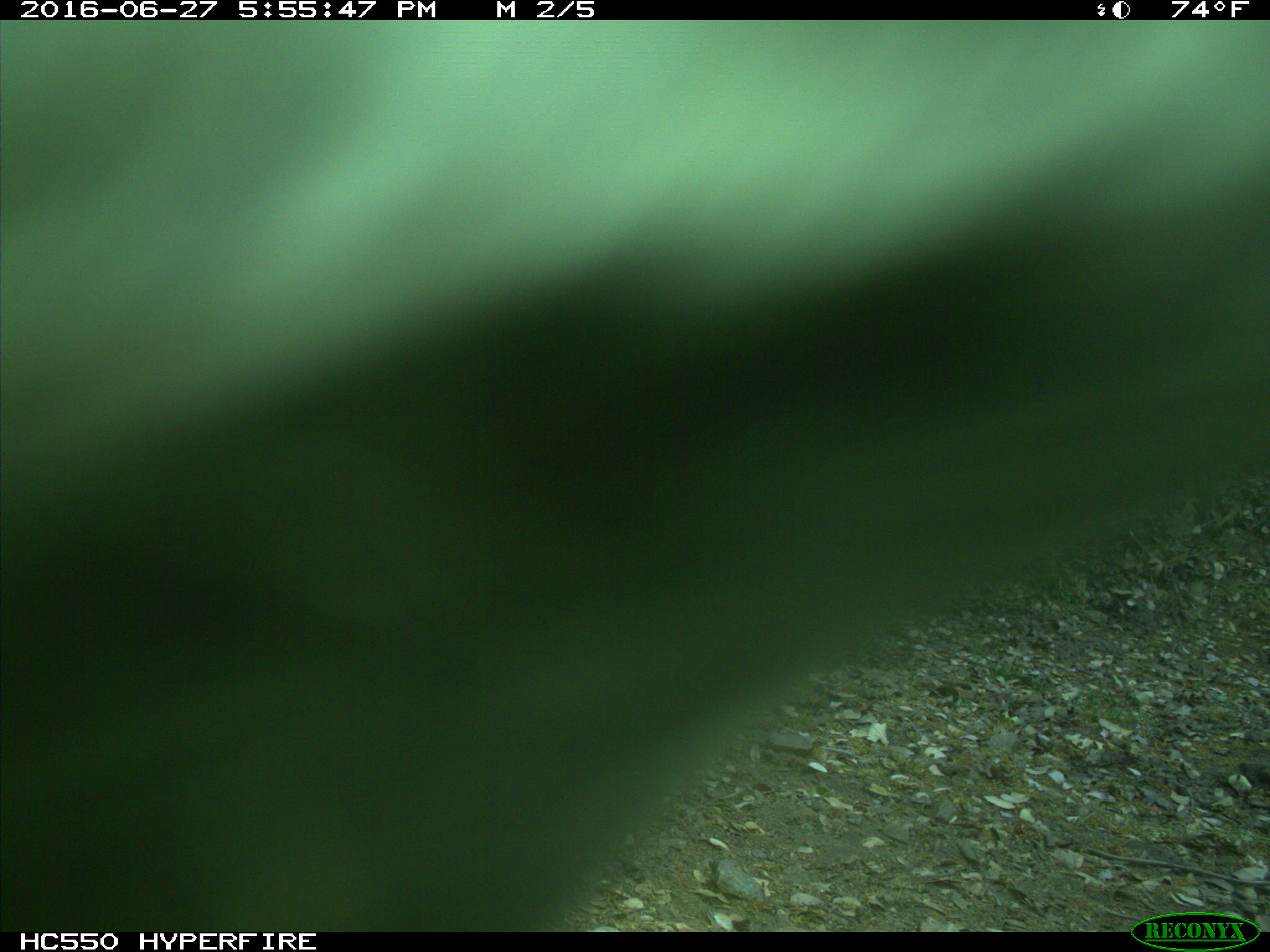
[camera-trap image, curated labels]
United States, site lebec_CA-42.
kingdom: Animalia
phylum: Chordata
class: Mammalia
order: Artiodactyla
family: Bovidae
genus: Bos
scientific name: Bos taurus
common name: domestic cow